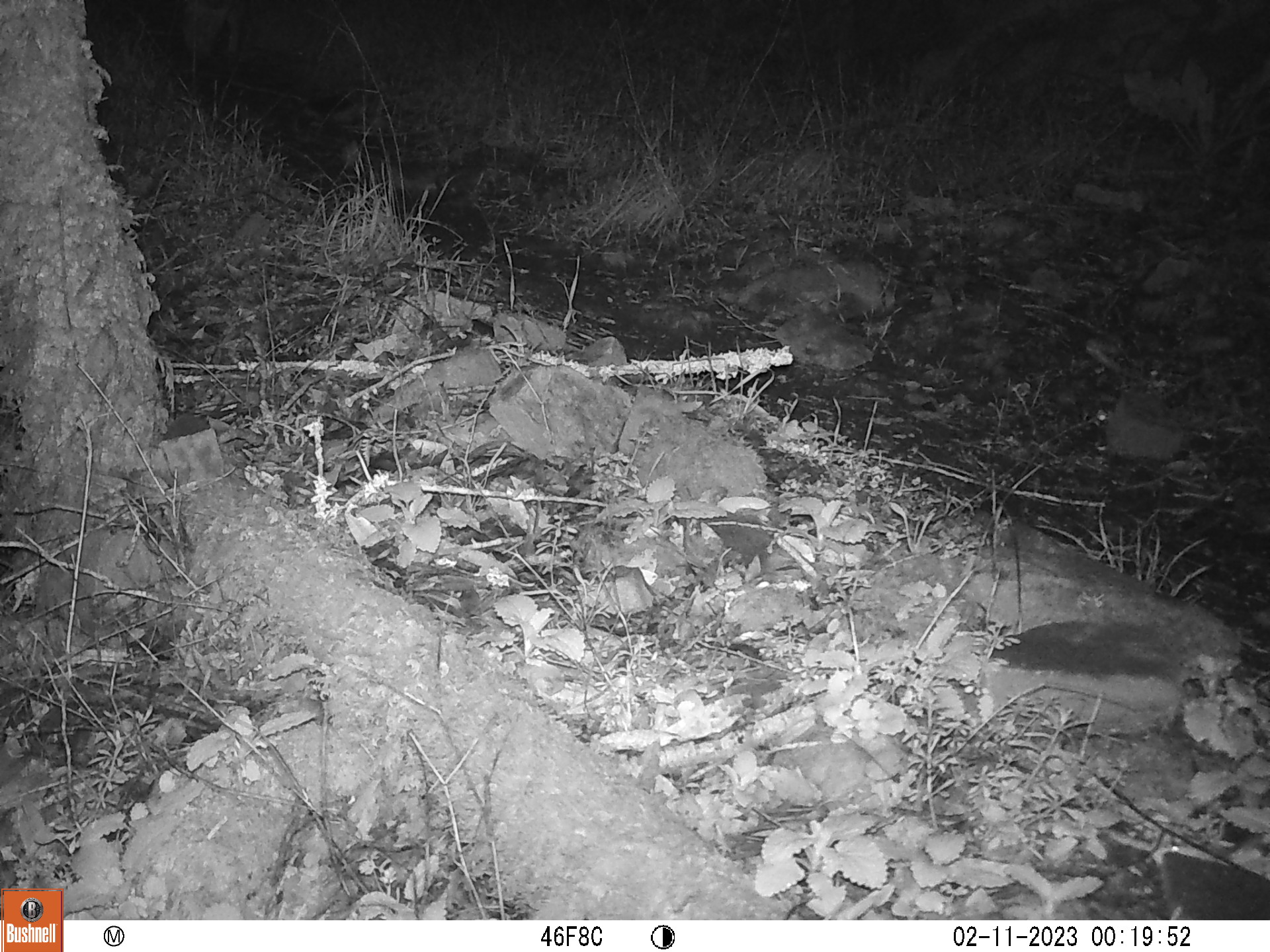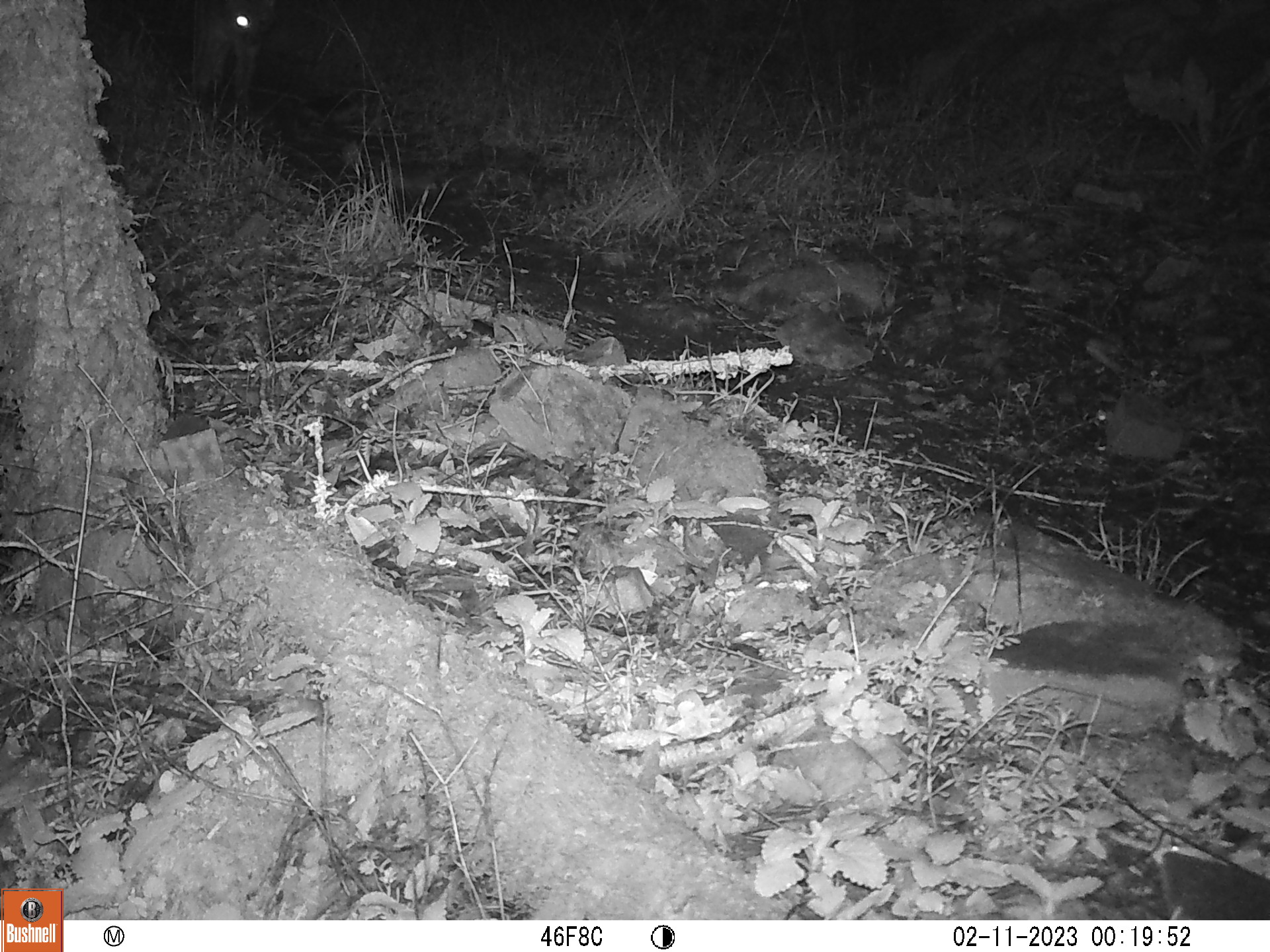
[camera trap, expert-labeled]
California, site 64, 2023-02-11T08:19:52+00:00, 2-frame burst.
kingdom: Animalia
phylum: Chordata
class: Mammalia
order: Carnivora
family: Felidae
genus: Lynx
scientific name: Lynx rufus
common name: bobcat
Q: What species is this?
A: Bobcat (Lynx rufus).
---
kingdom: Animalia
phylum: Chordata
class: Mammalia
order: Carnivora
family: Felidae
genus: Puma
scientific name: Puma concolor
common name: puma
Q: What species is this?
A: Puma (Puma concolor).